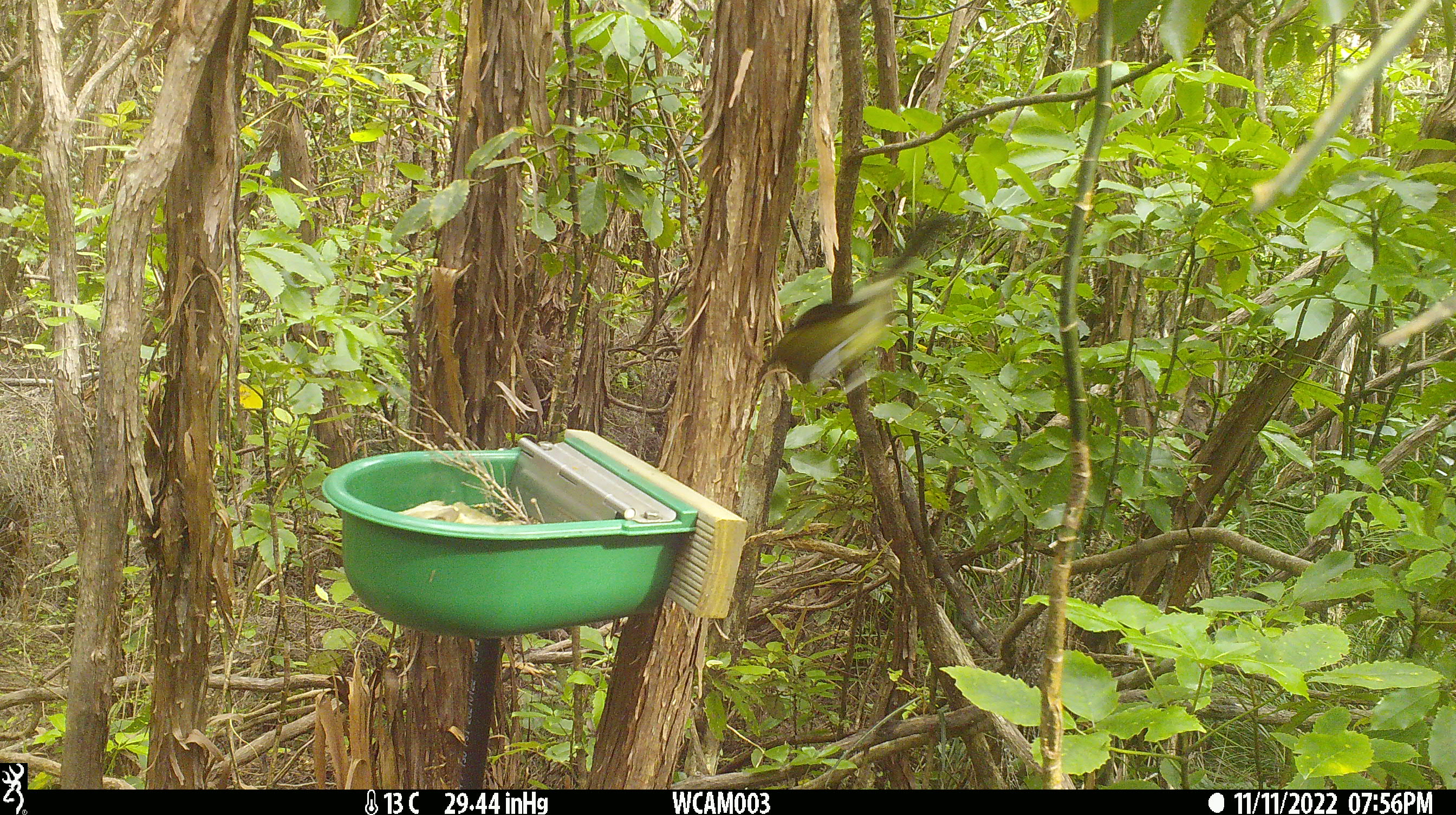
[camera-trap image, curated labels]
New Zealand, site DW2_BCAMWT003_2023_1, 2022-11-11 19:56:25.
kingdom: Animalia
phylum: Chordata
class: Aves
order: Passeriformes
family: Meliphagidae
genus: Anthornis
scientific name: Anthornis melanura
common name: new zealand bellbird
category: bellbird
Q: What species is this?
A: Bellbird (new zealand bellbird) (Anthornis melanura).